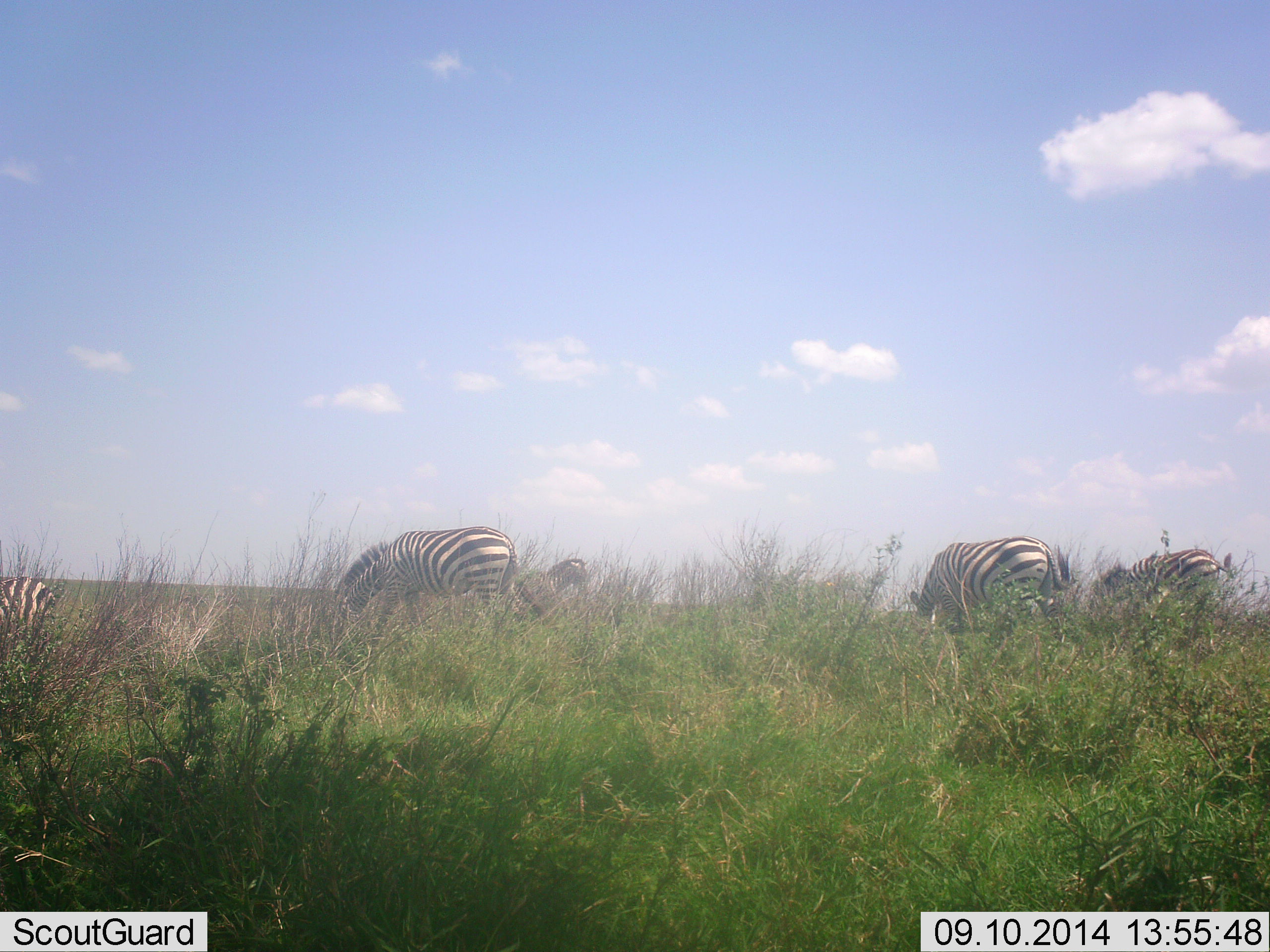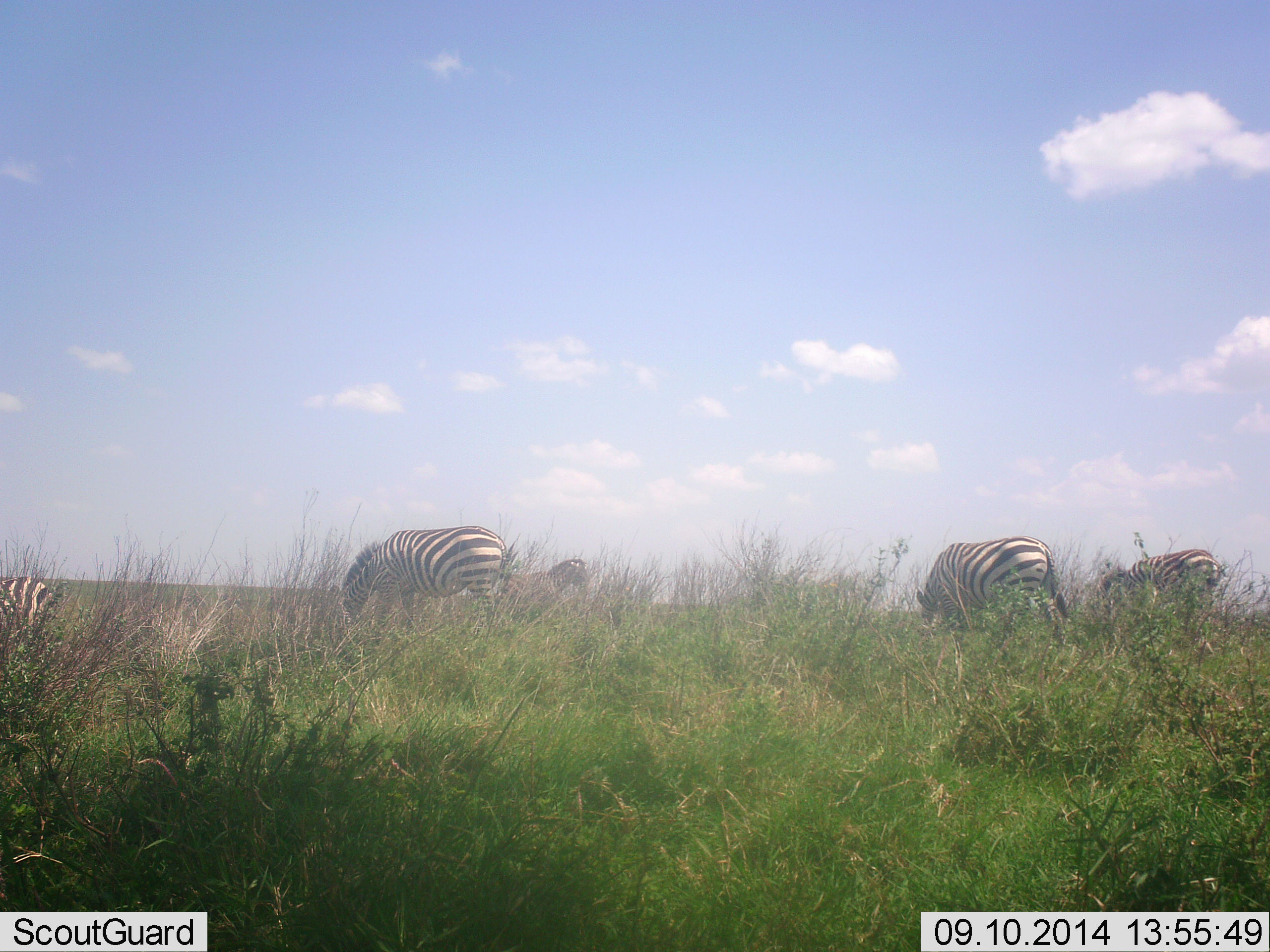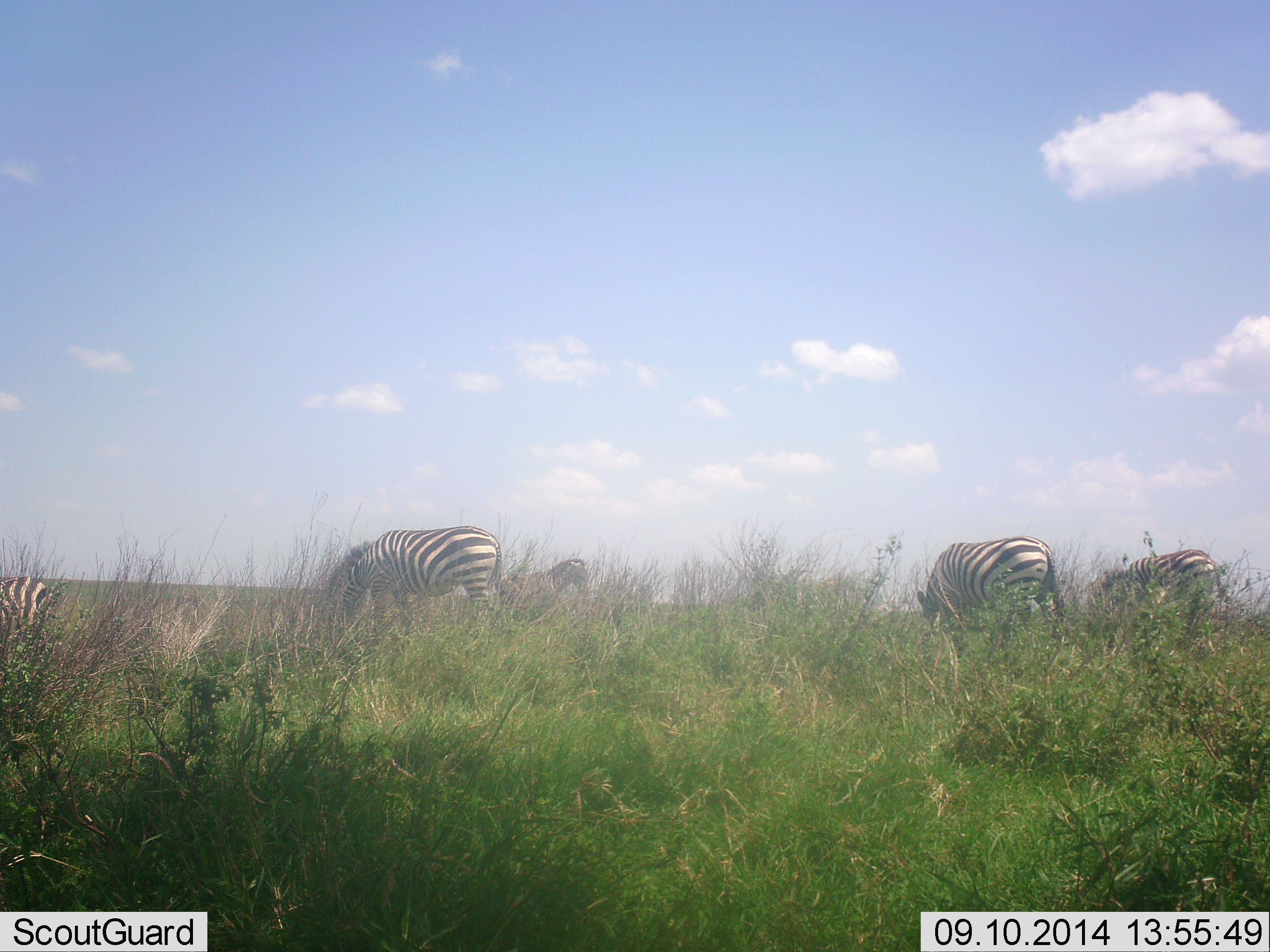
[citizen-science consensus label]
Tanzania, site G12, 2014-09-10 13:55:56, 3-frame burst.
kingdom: Animalia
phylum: Chordata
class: Mammalia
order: Perissodactyla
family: Equidae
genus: Equus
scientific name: Equus quagga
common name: plains zebra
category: zebra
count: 5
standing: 30%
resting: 10%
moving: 0%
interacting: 0%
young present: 0%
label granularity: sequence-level